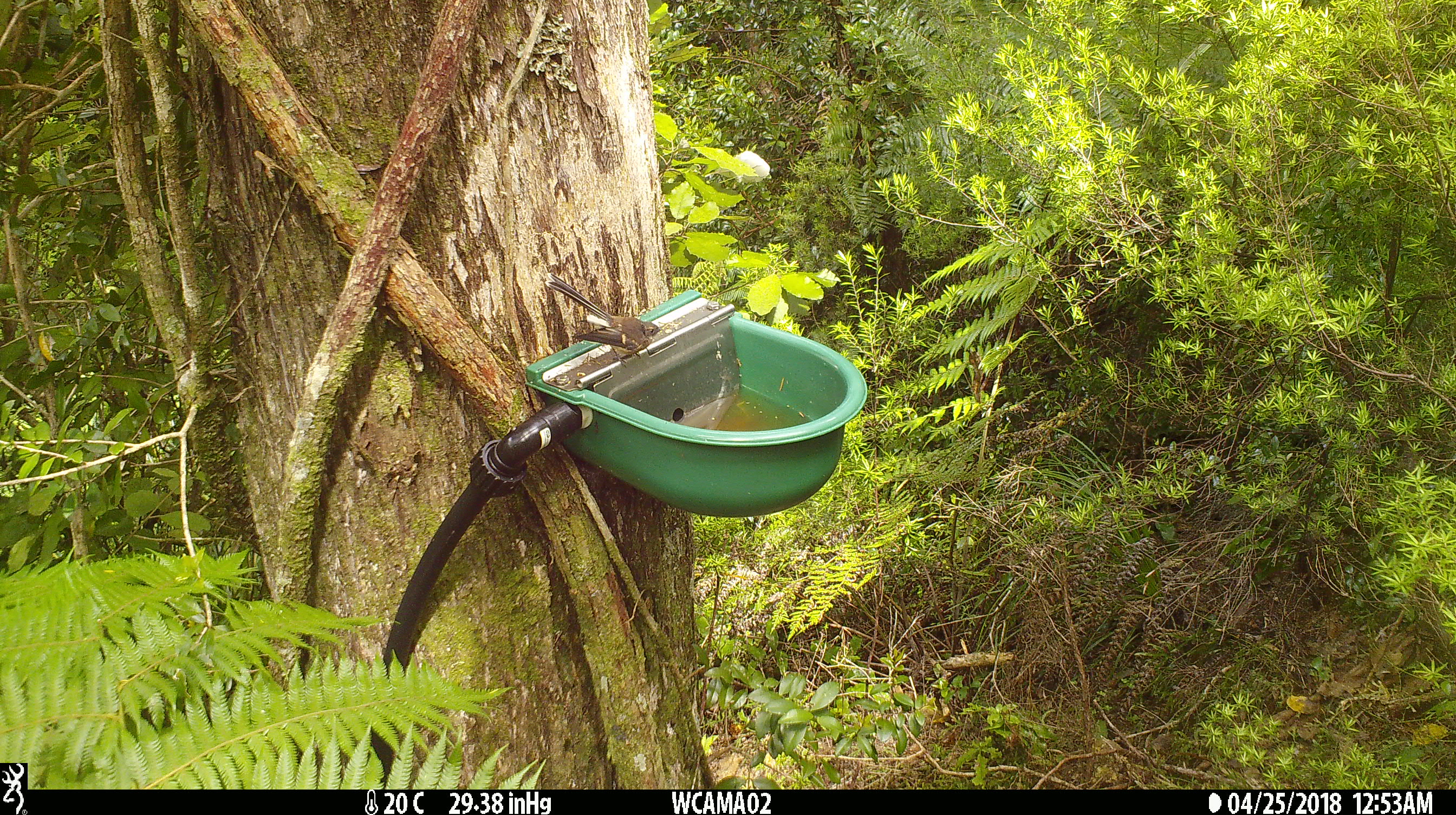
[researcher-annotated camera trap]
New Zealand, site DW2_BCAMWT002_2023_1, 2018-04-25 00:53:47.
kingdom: Animalia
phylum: Chordata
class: Aves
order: Passeriformes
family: Rhipiduridae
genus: Rhipidura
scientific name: Rhipidura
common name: fantails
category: fantail